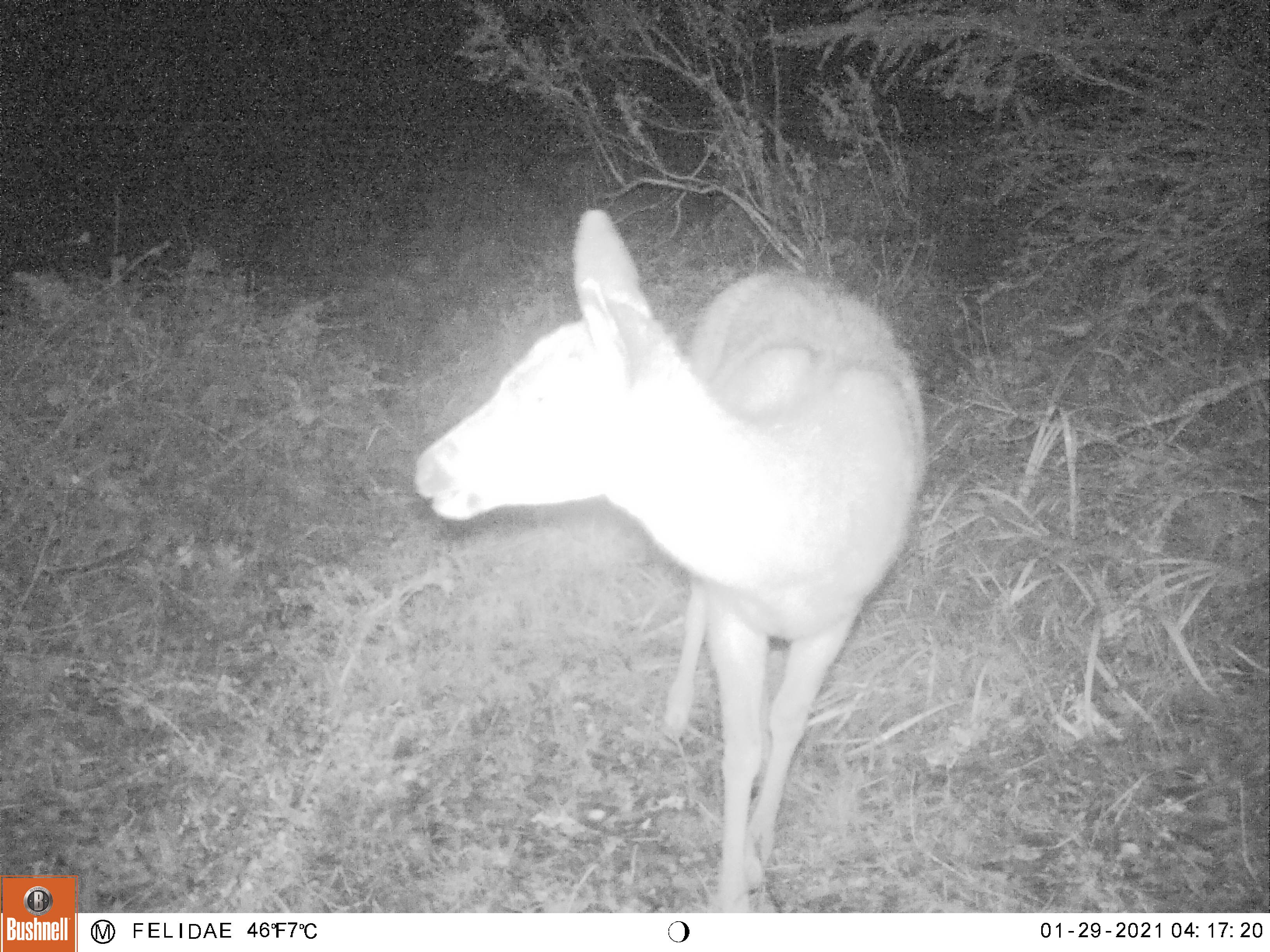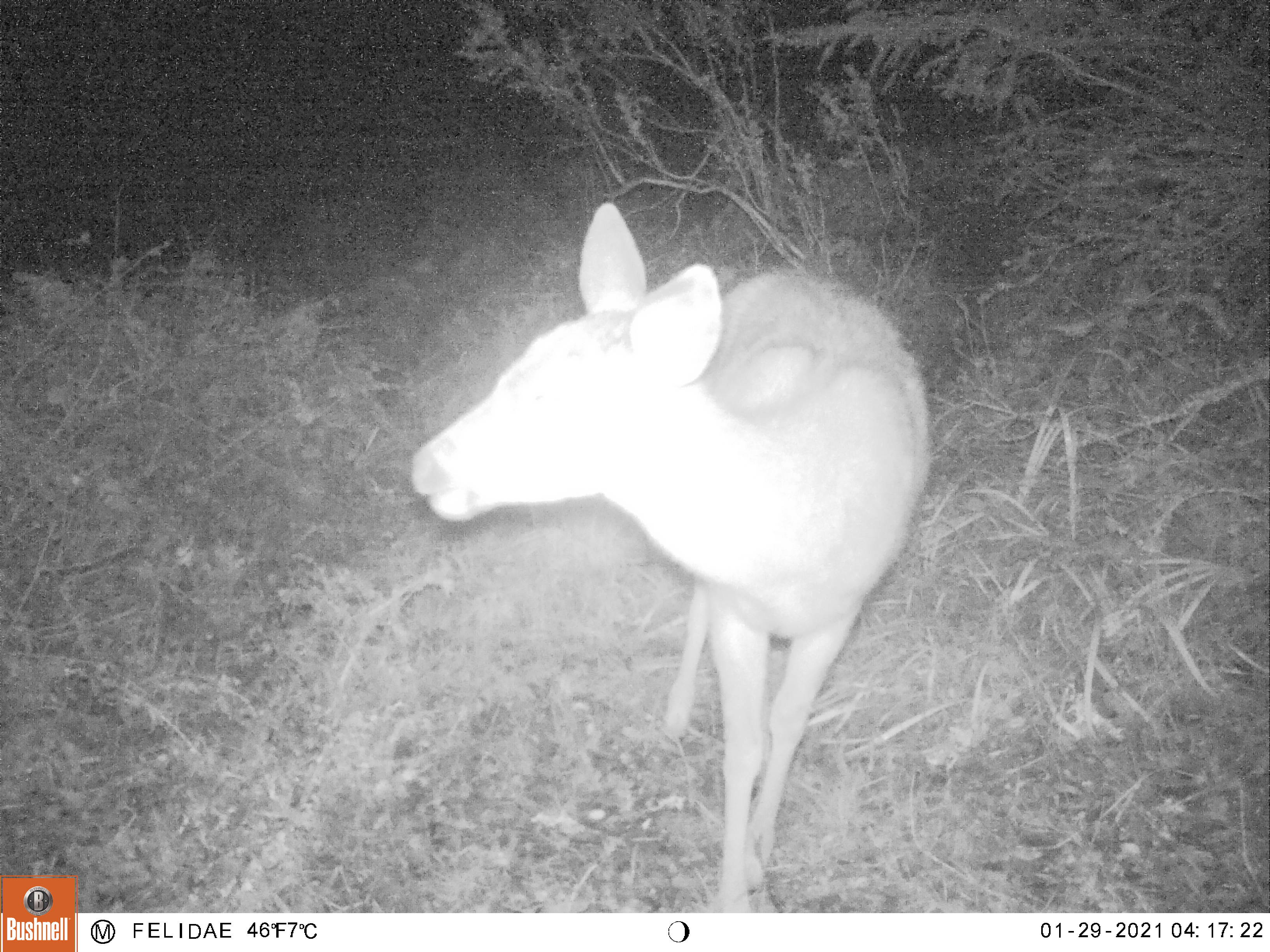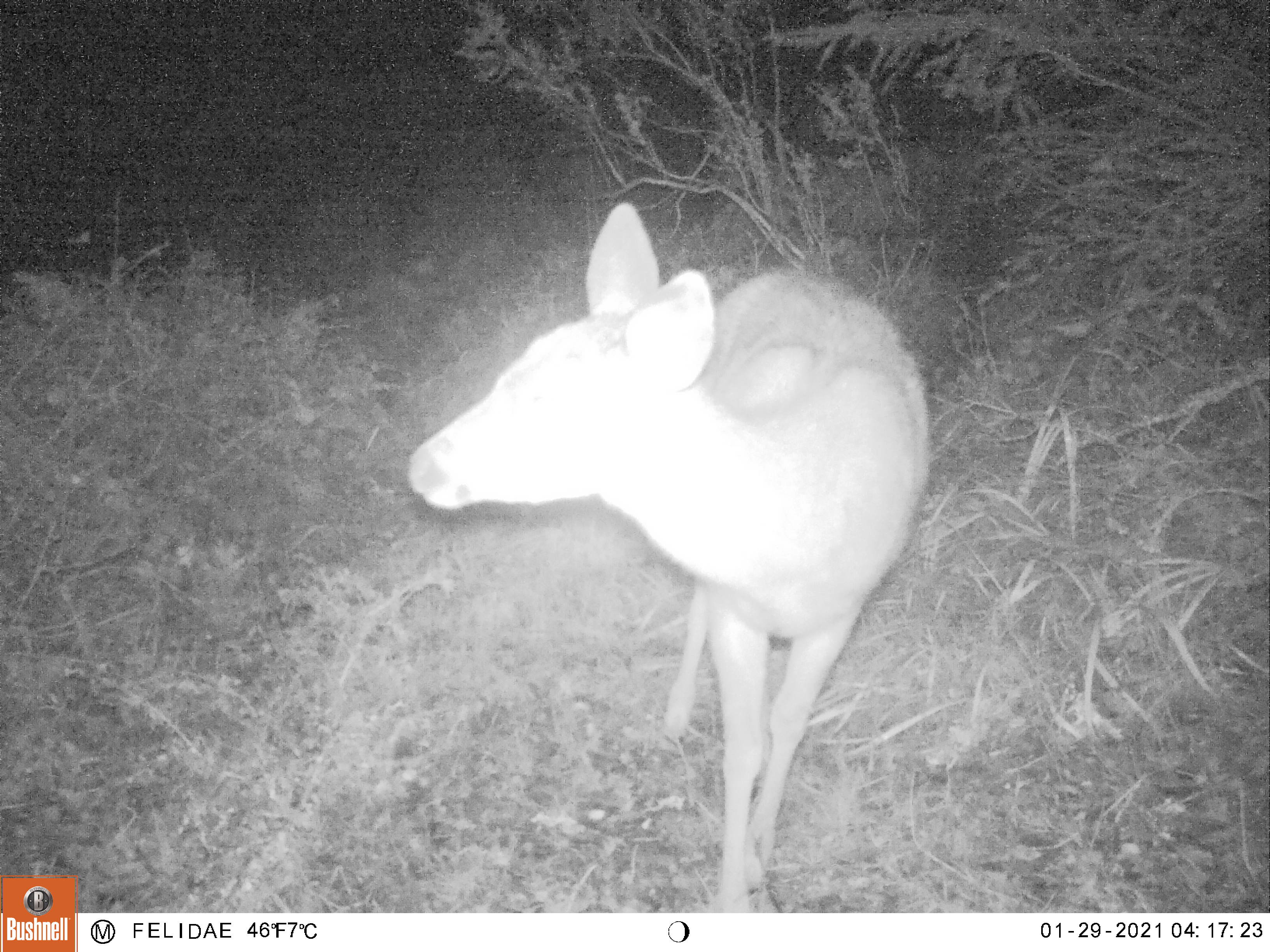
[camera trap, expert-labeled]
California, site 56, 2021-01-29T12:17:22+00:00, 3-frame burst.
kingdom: Animalia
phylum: Chordata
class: Mammalia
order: Artiodactyla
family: Cervidae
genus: Odocoileus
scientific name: Odocoileus hemionus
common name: mule deer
Mule deer (Odocoileus hemionus).